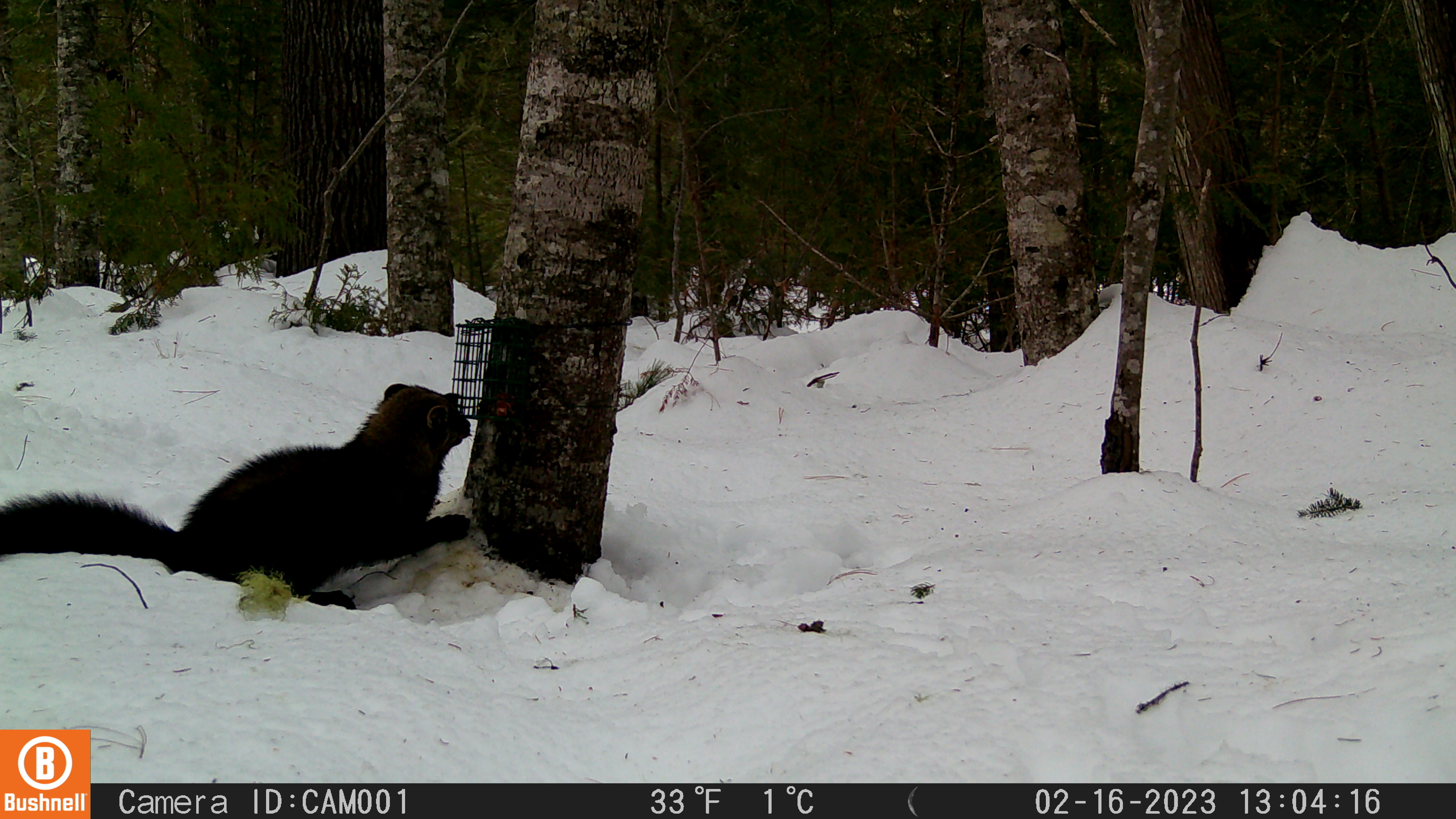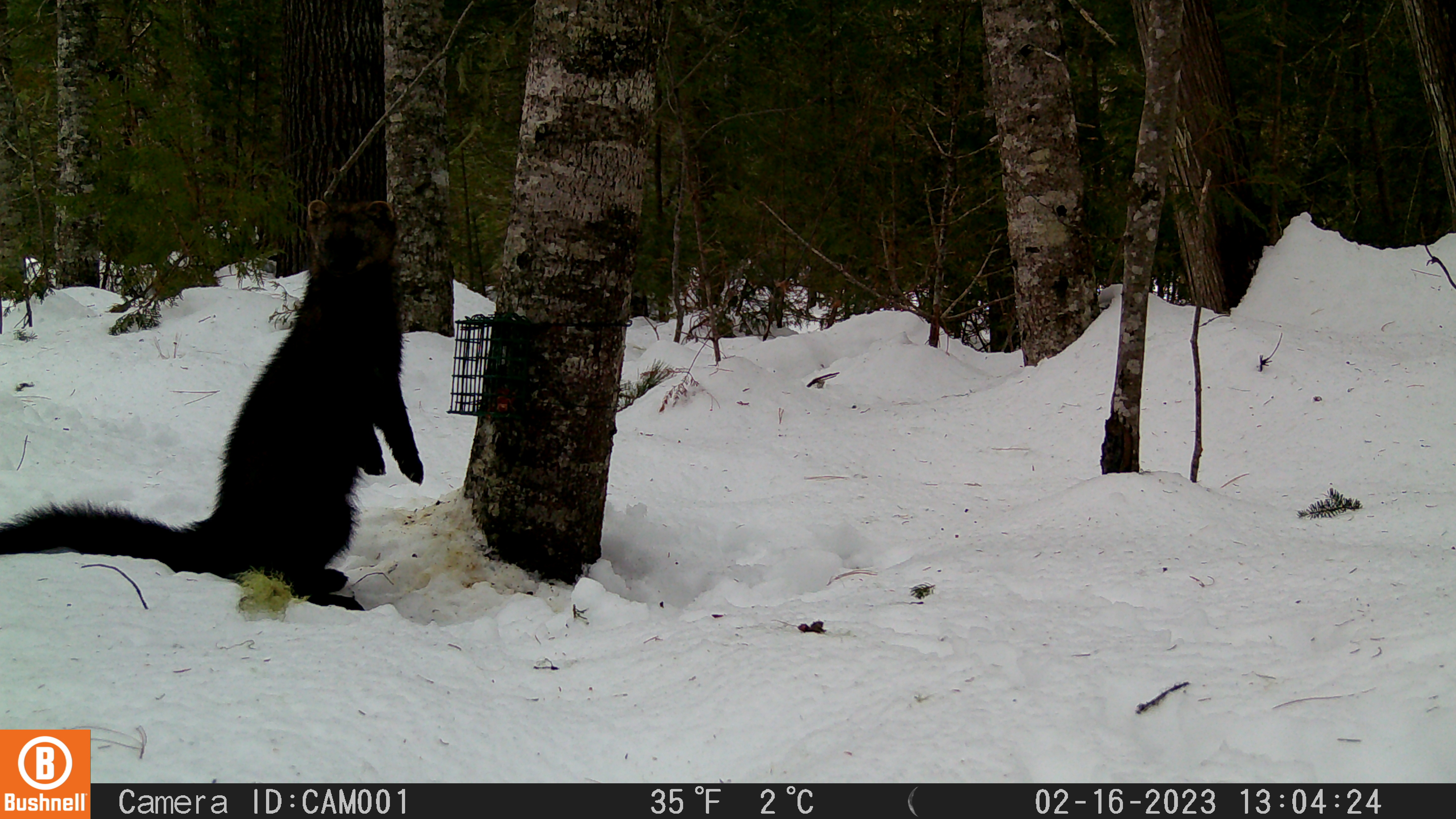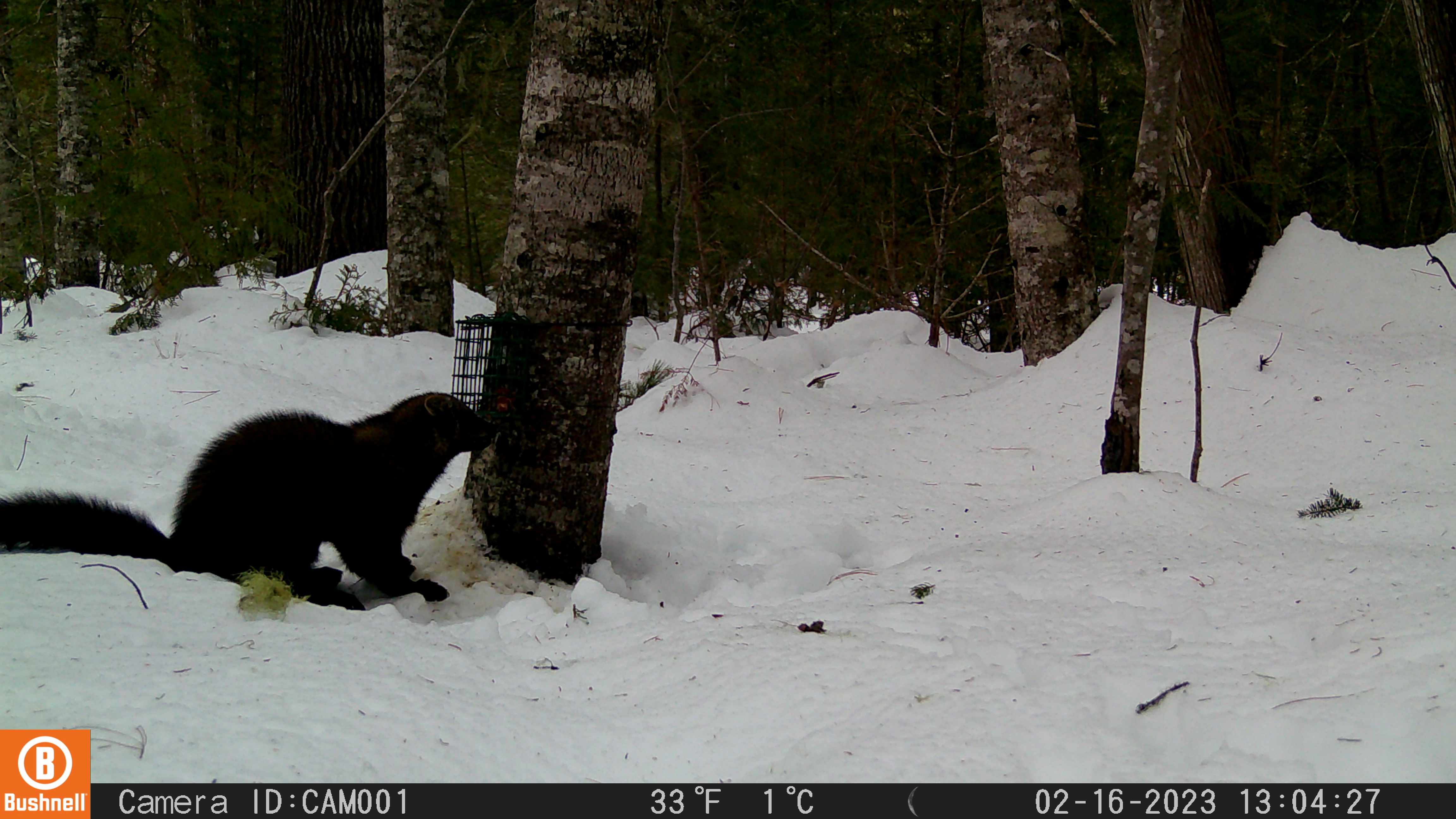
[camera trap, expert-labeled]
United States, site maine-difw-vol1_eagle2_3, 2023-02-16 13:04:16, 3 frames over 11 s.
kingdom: Animalia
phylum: Chordata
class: Mammalia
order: Carnivora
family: Mustelidae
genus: Pekania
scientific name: Pekania pennanti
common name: fisher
Fisher (Pekania pennanti).